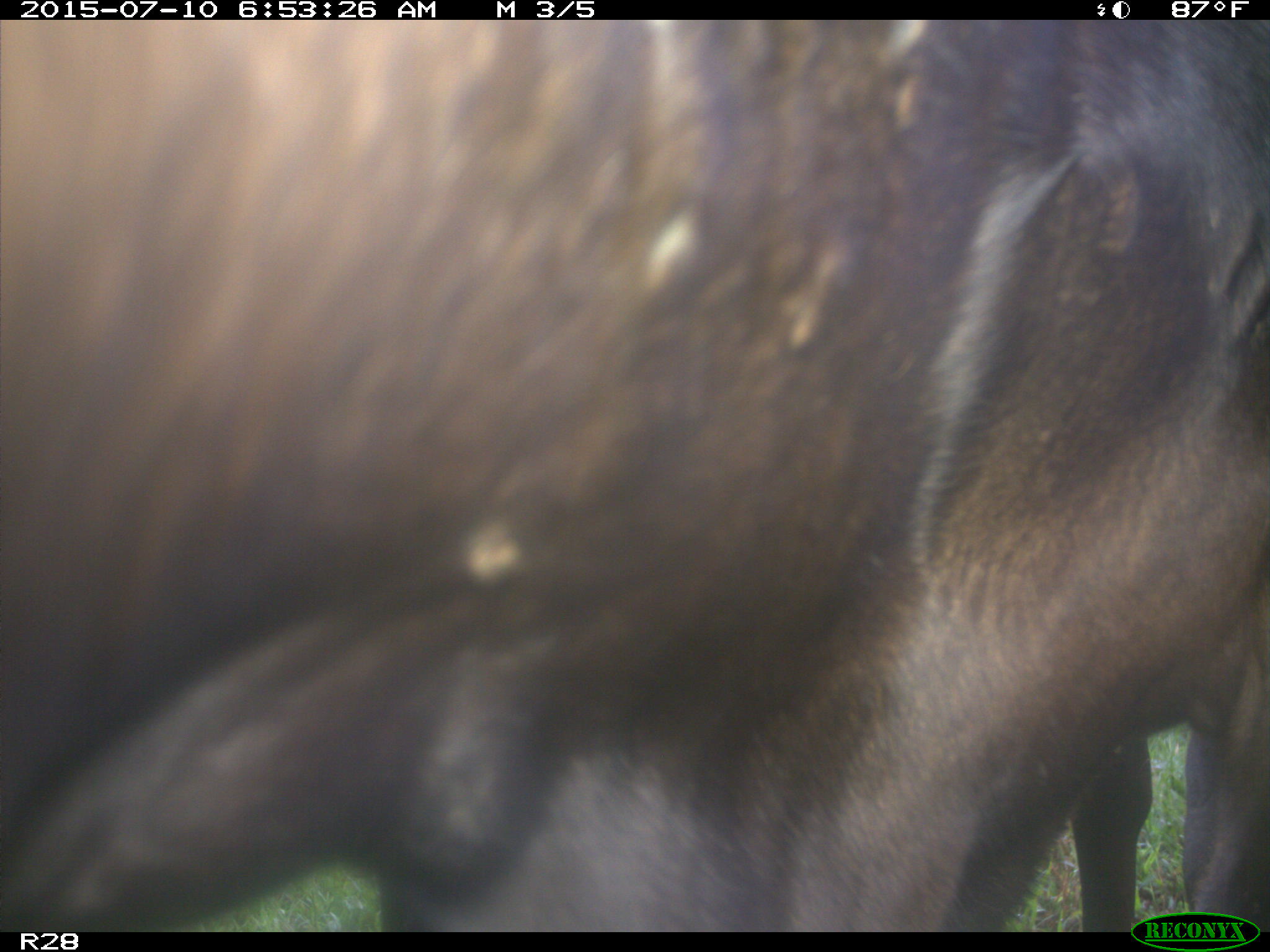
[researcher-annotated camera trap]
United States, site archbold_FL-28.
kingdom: Animalia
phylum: Chordata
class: Mammalia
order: Artiodactyla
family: Bovidae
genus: Bos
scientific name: Bos taurus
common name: domestic cow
Bos taurus (domestic cow).